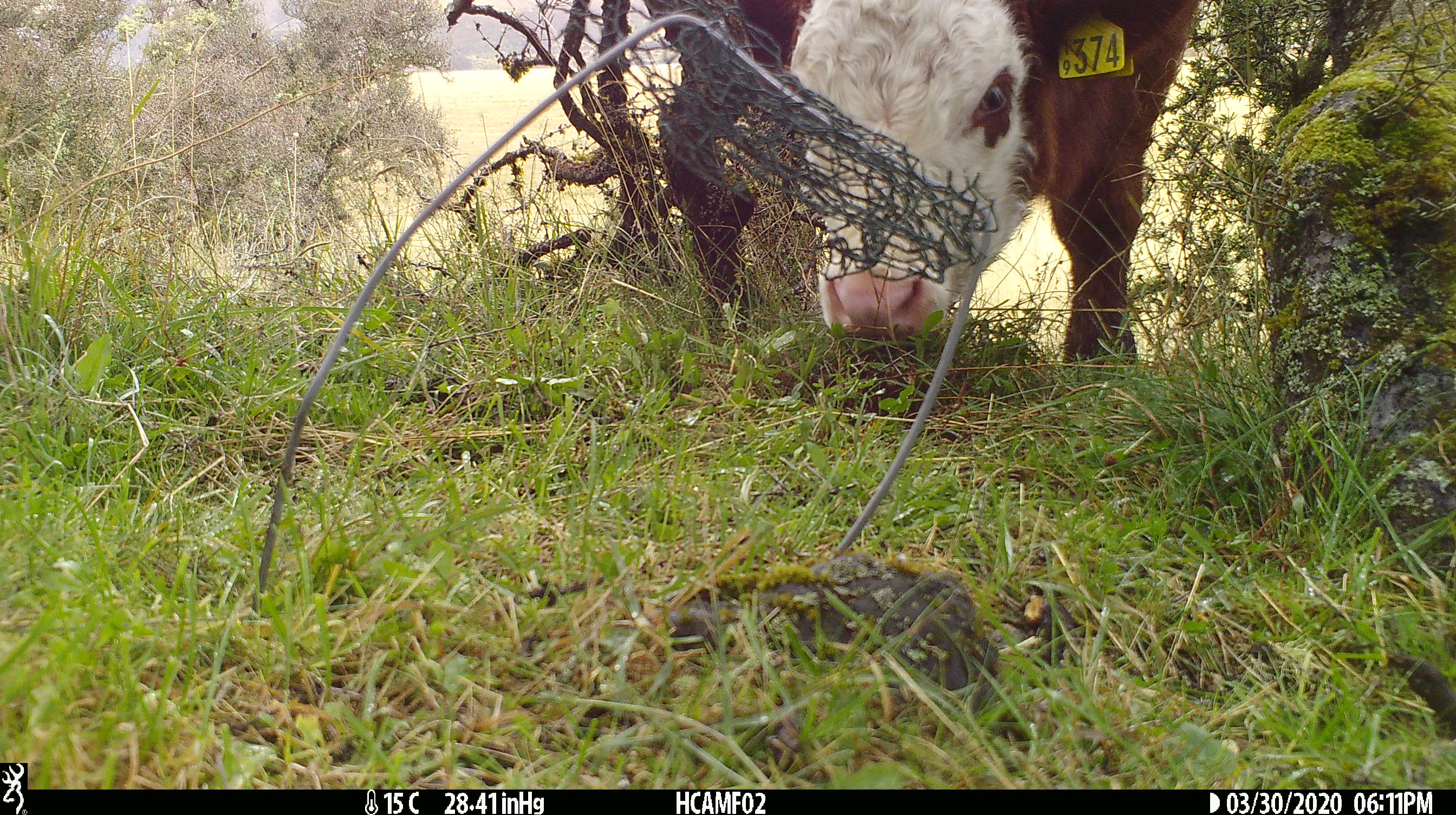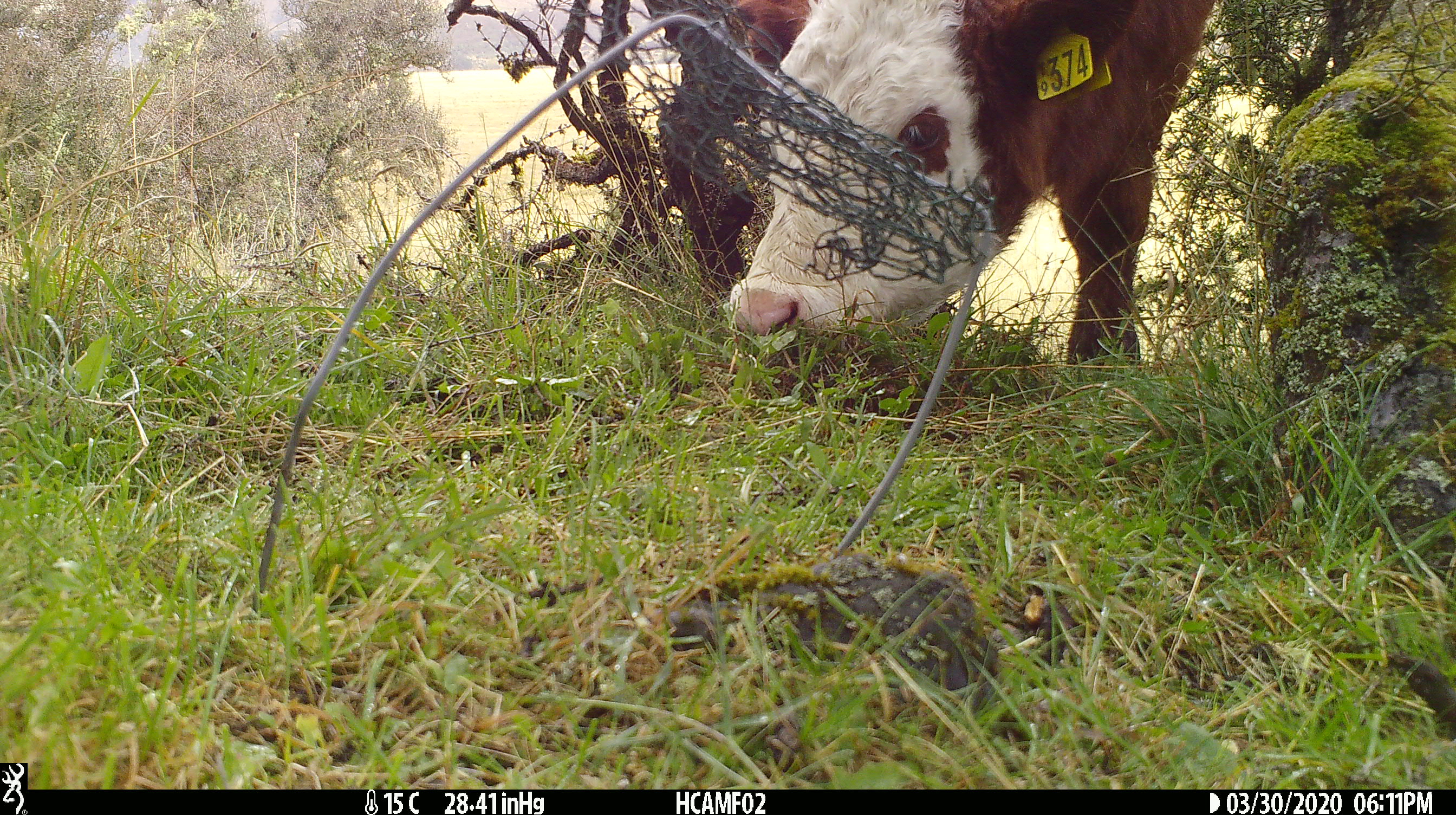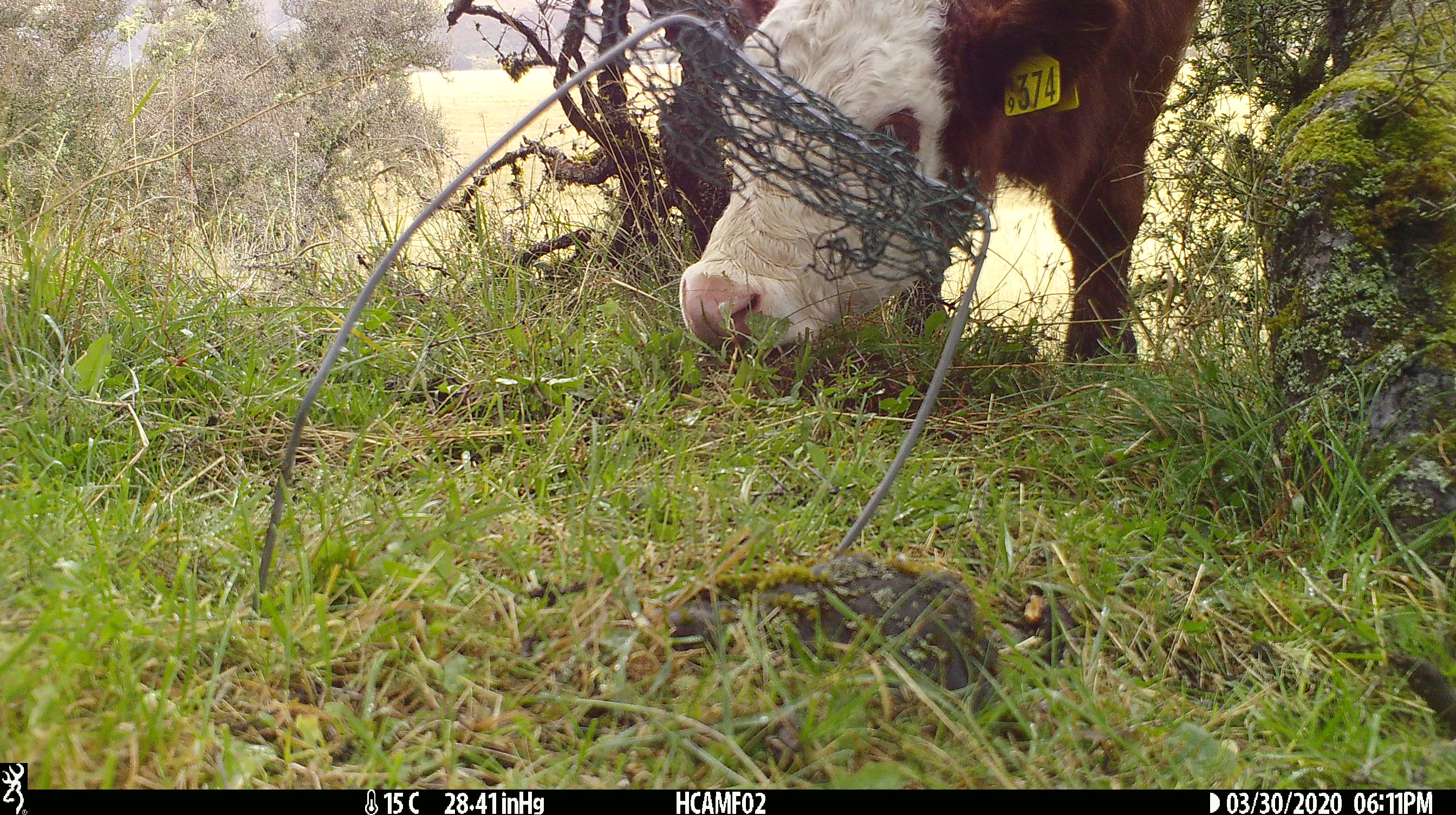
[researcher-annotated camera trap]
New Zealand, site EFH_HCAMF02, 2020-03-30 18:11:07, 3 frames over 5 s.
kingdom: Animalia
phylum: Chordata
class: Mammalia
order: Artiodactyla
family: Bovidae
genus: Bos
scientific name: Bos taurus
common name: domestic cow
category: cow